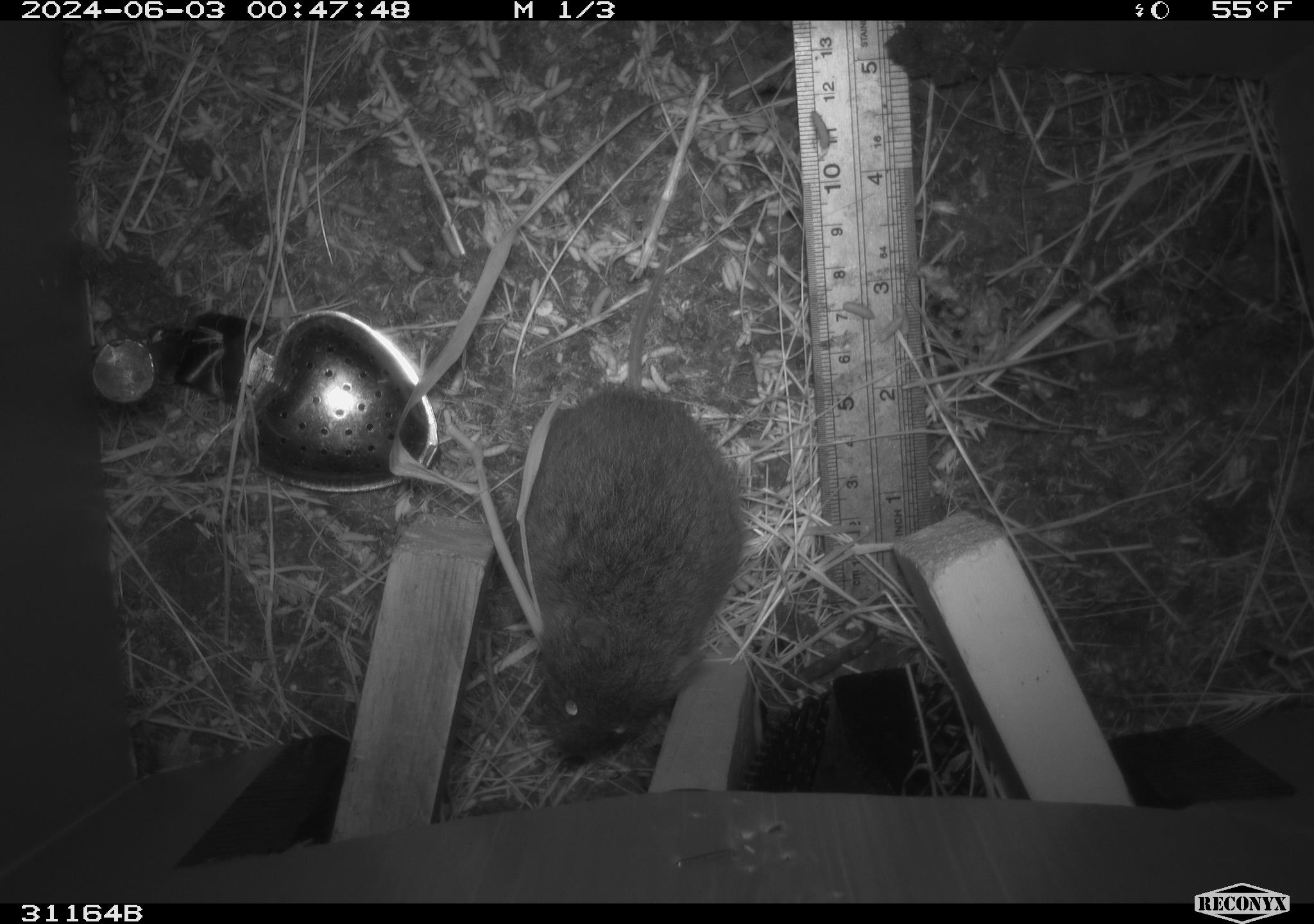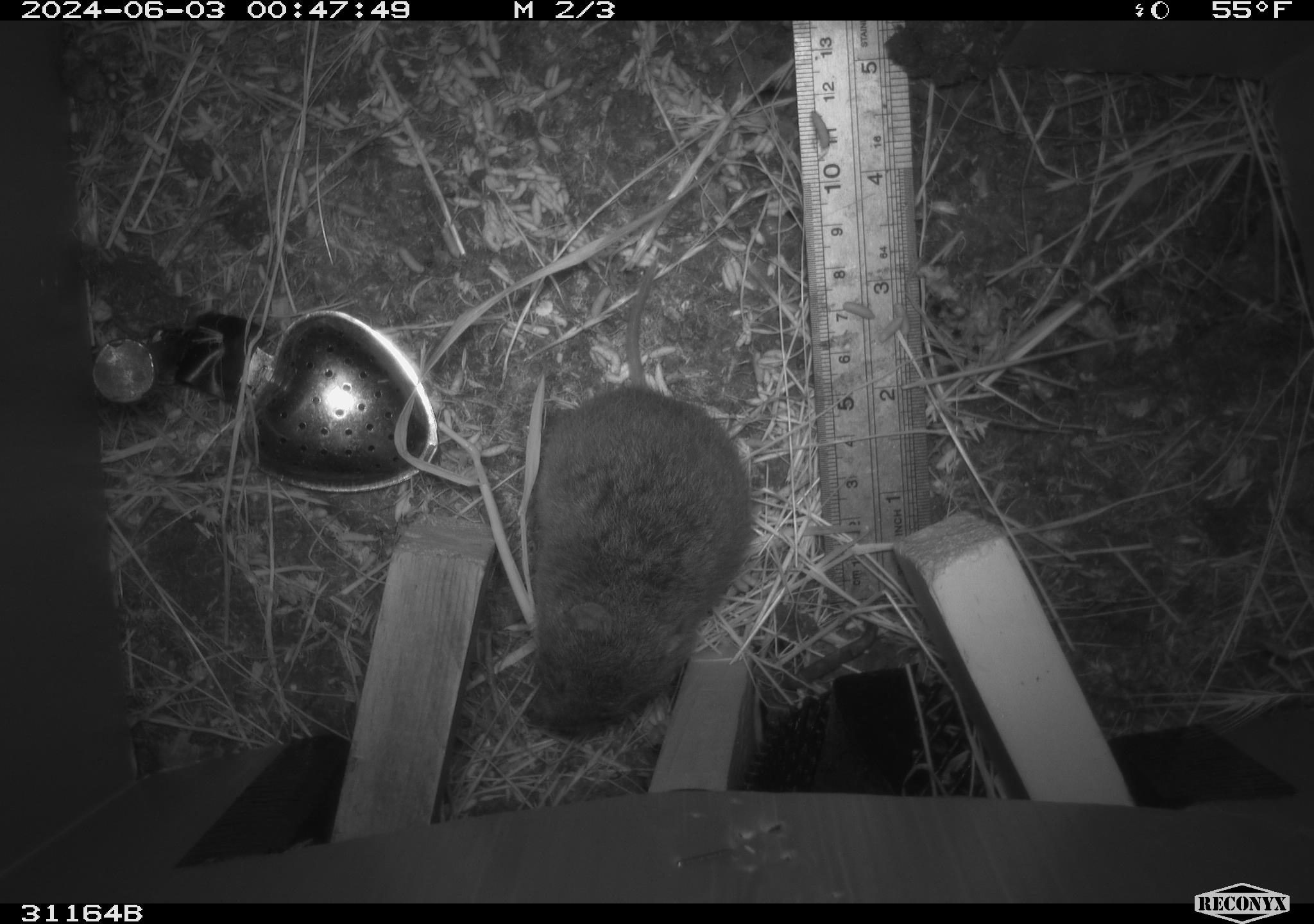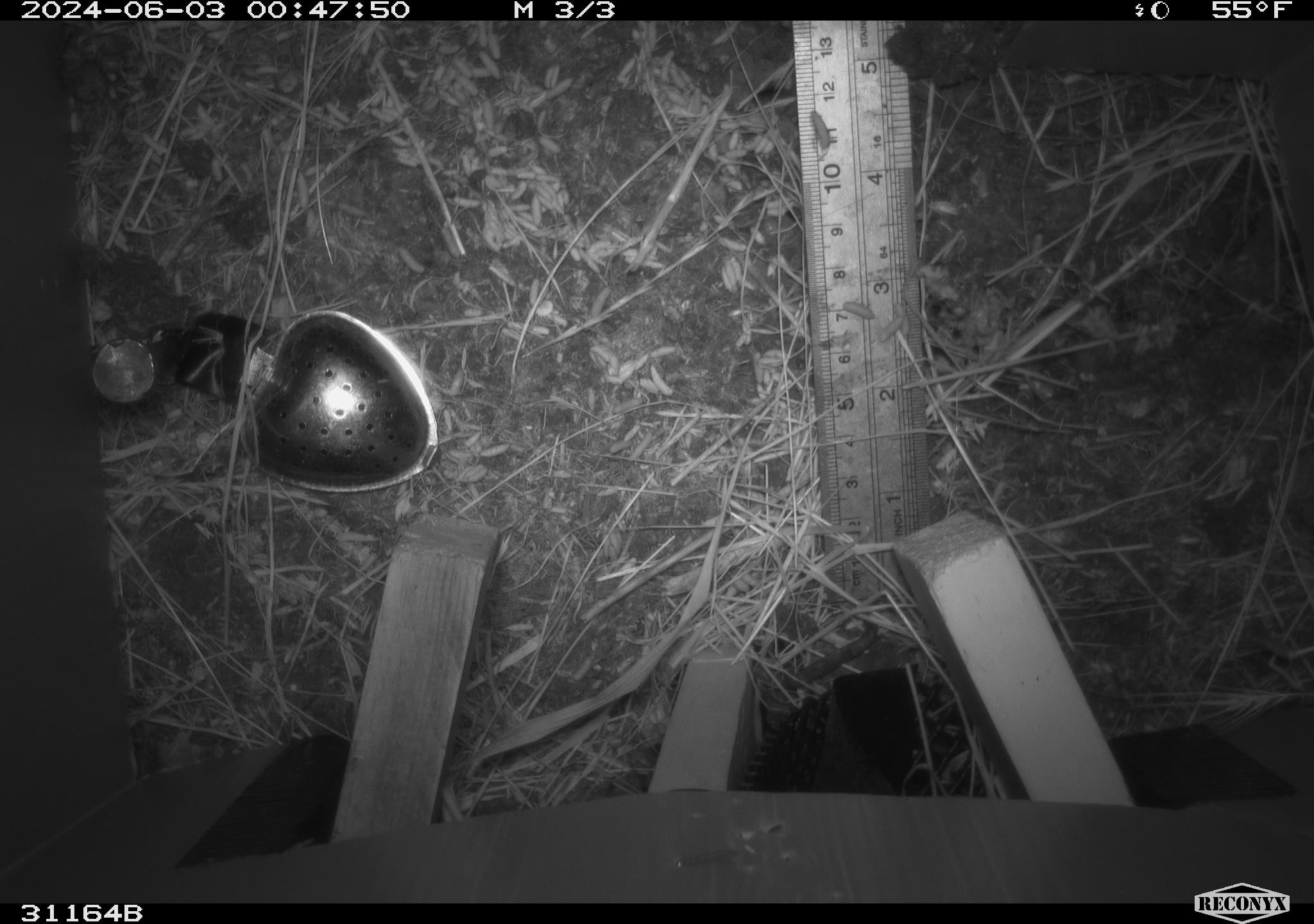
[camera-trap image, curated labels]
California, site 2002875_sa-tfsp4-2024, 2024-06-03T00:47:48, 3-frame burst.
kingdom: Animalia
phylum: Chordata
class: Mammalia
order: Rodentia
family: Cricetidae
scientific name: Arvicolinae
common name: voles, lemmings, and muskrats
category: arvicolinae subfamily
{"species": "arvicolinae subfamily (voles, lemmings, and muskrats) (Arvicolinae)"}